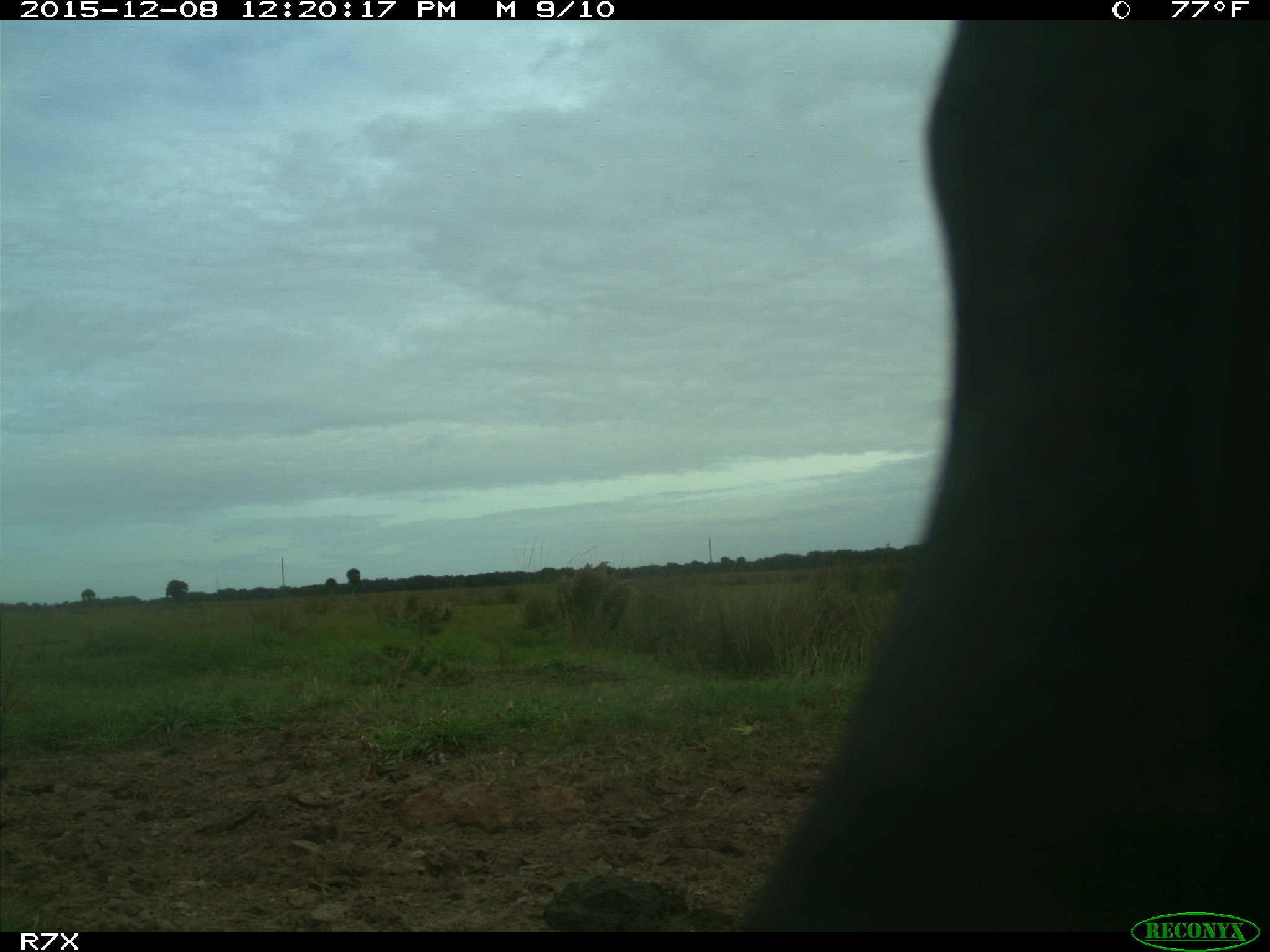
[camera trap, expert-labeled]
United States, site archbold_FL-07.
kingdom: Animalia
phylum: Chordata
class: Mammalia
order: Artiodactyla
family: Bovidae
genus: Bos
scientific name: Bos taurus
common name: domestic cow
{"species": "Bos taurus (domestic cow)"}